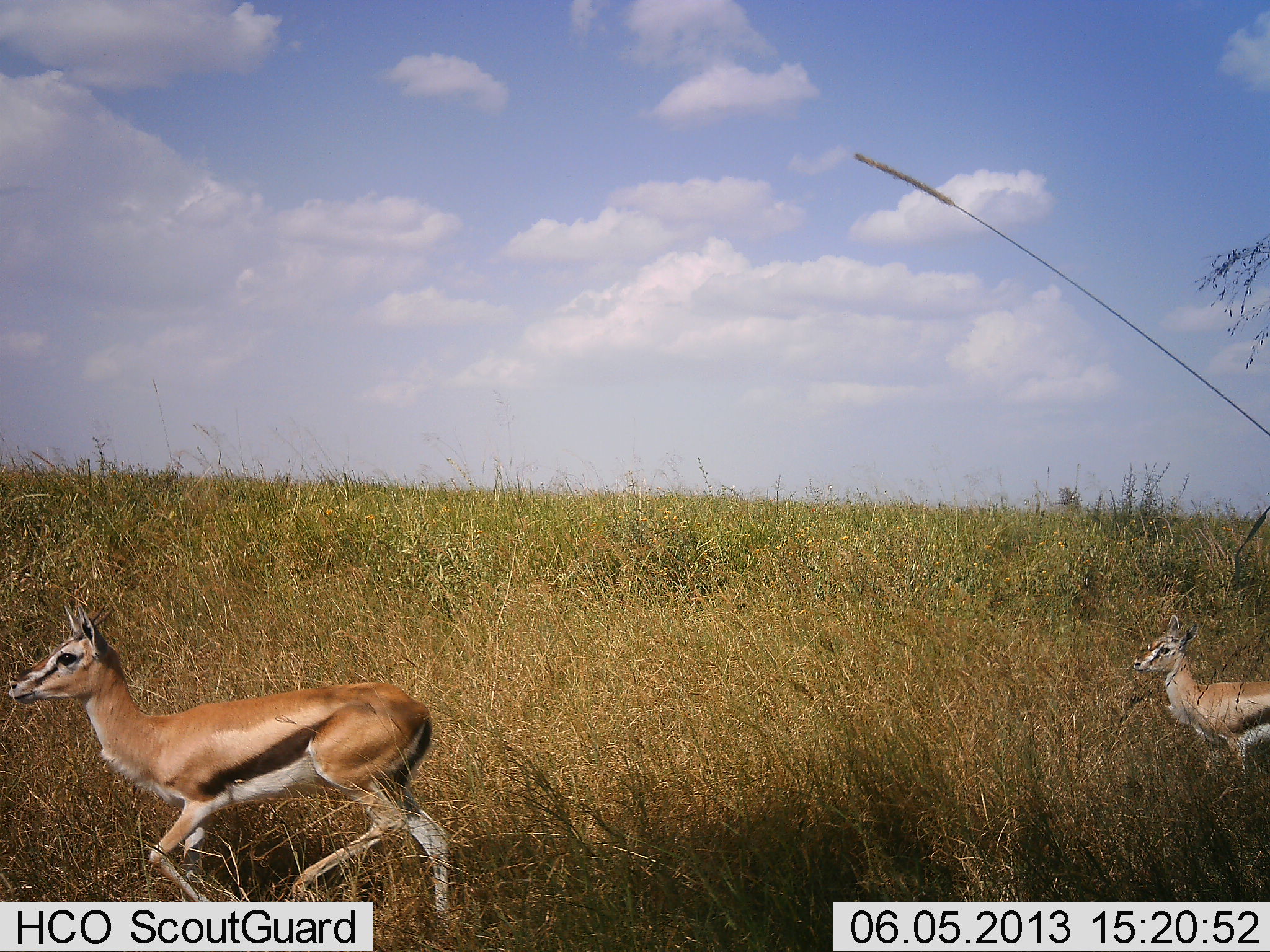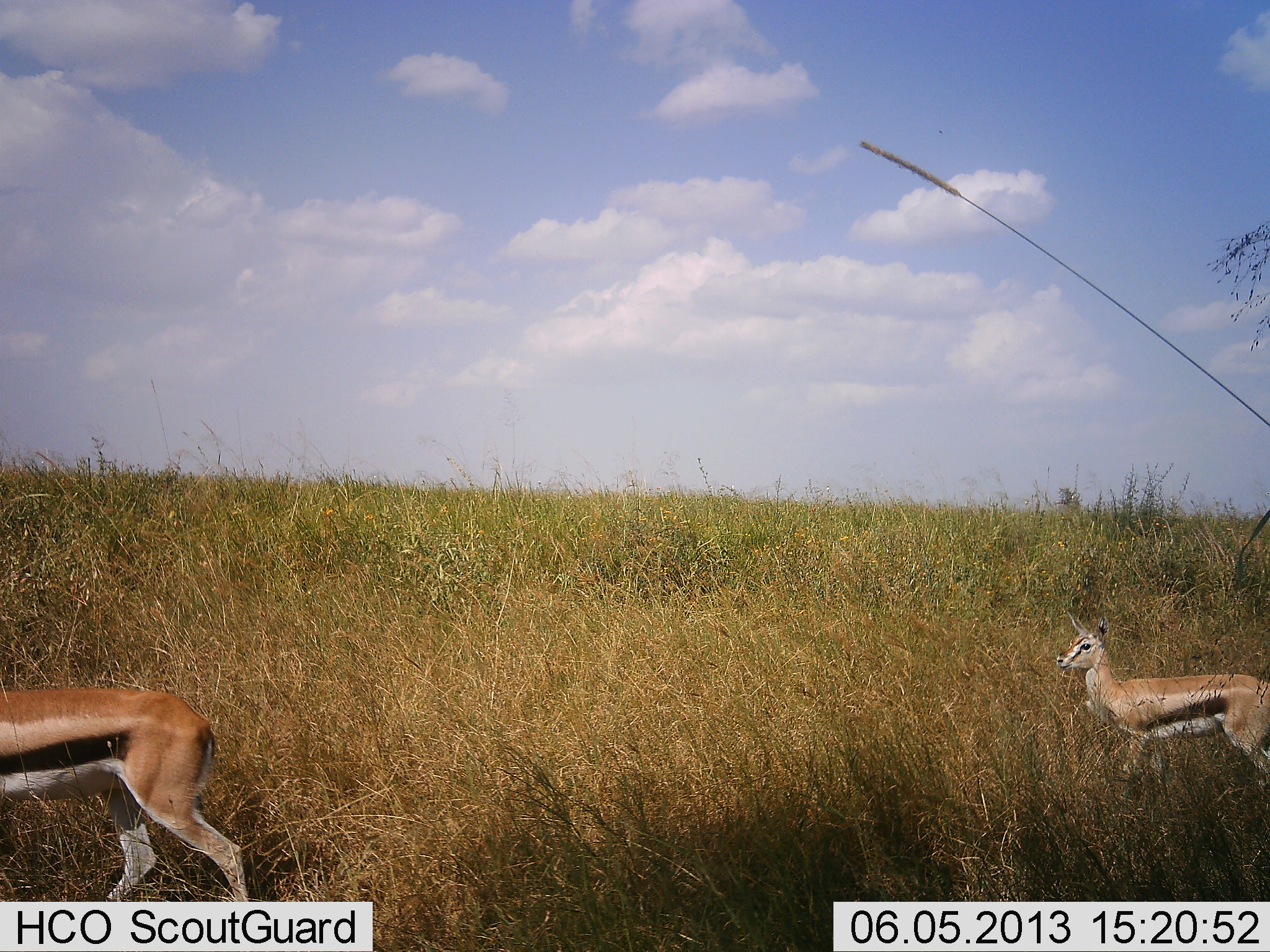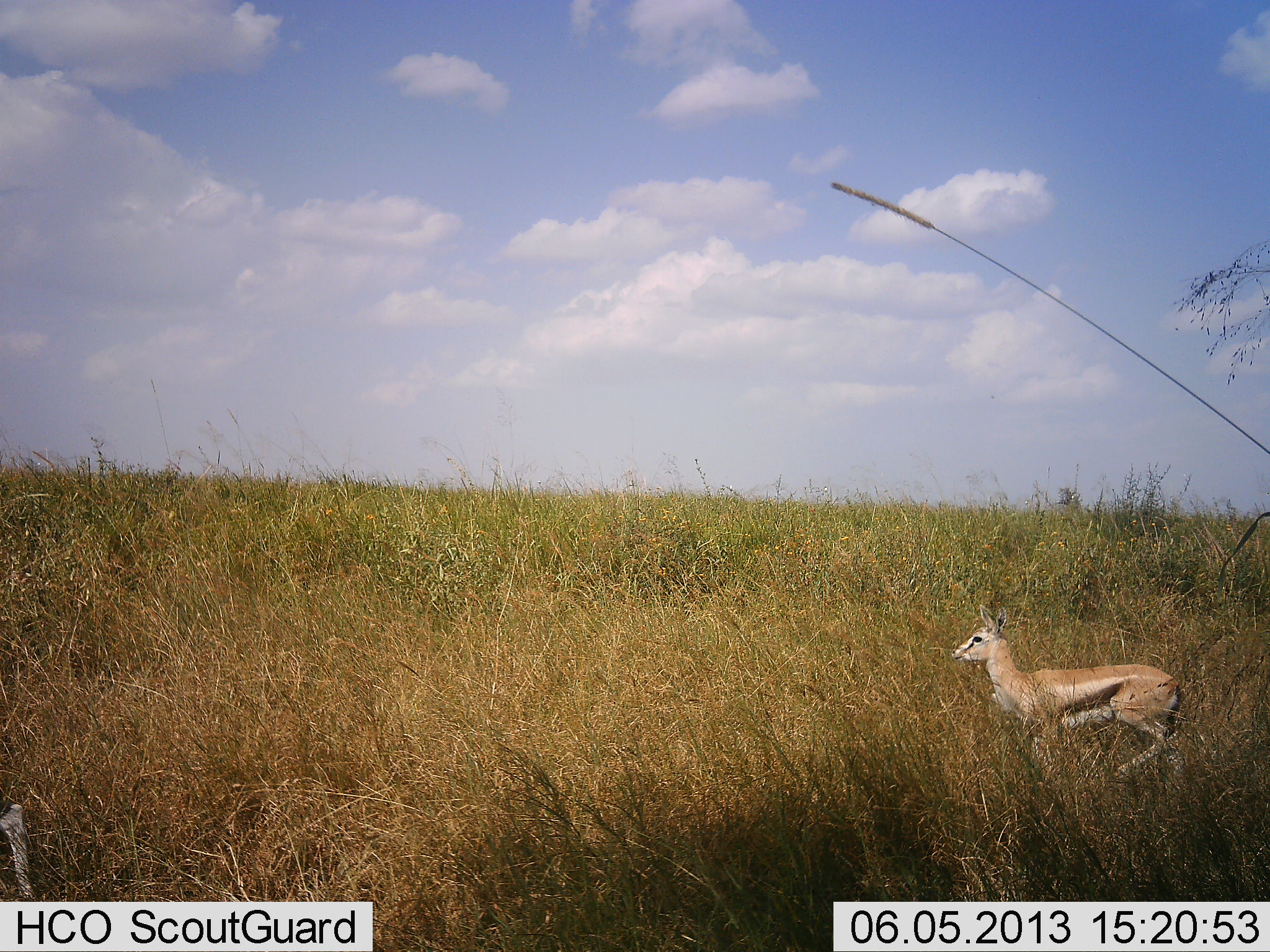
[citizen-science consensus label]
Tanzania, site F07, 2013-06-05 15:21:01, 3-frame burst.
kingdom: Animalia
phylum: Chordata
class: Mammalia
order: Artiodactyla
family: Bovidae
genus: Eudorcas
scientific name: Eudorcas thomsonii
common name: thomson's gazelle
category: gazellethomsons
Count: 2.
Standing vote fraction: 0%.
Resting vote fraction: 5%.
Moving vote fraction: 95%.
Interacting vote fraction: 0%.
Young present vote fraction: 25%.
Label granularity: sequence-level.